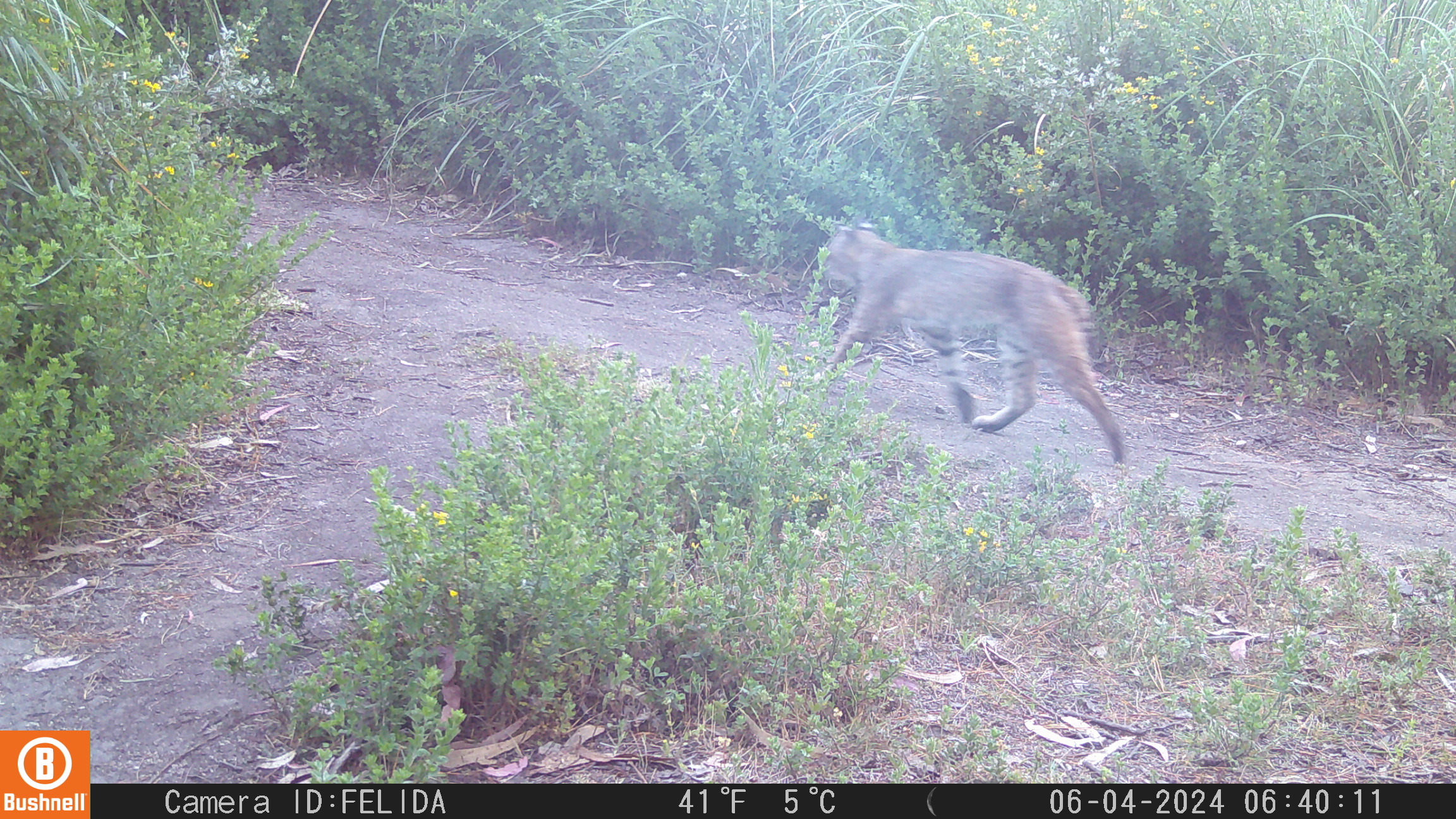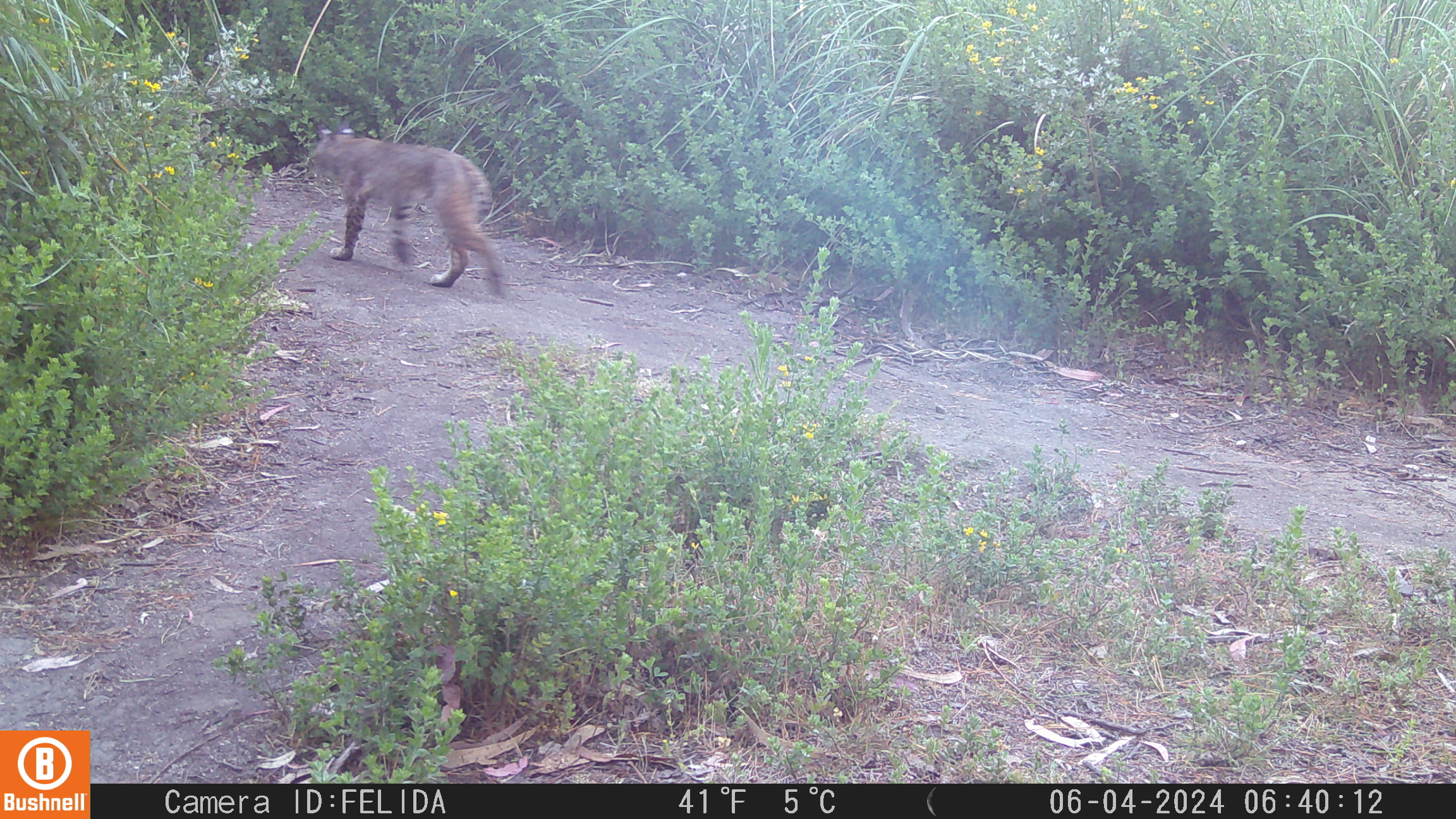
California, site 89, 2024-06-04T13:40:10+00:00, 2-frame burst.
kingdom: Animalia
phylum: Chordata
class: Mammalia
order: Carnivora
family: Felidae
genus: Lynx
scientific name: Lynx rufus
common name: bobcat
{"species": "bobcat (Lynx rufus)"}